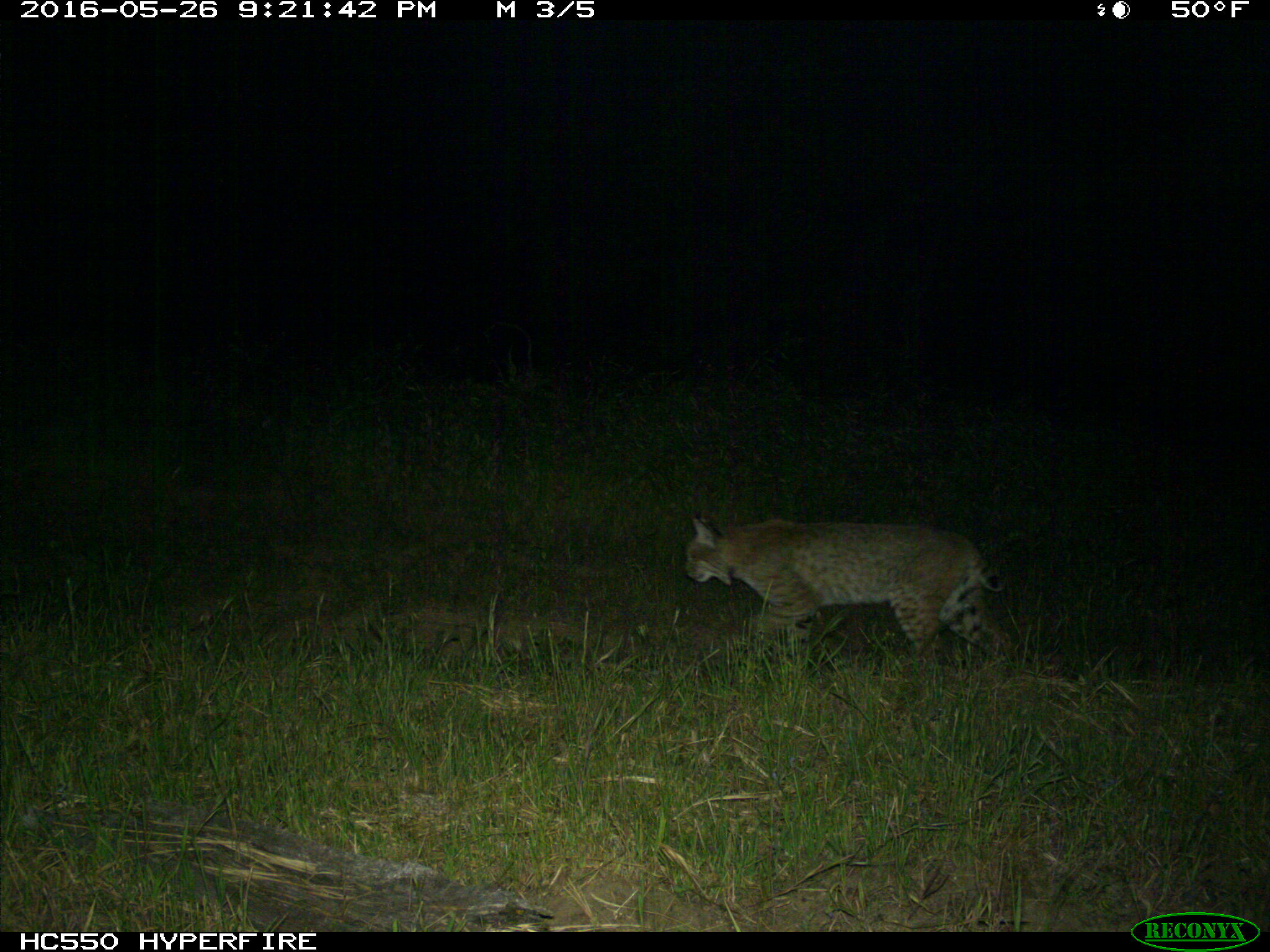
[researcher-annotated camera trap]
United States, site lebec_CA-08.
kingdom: Animalia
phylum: Chordata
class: Mammalia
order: Carnivora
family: Felidae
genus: Lynx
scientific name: Lynx rufus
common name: bobcat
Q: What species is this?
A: Lynx rufus (bobcat).